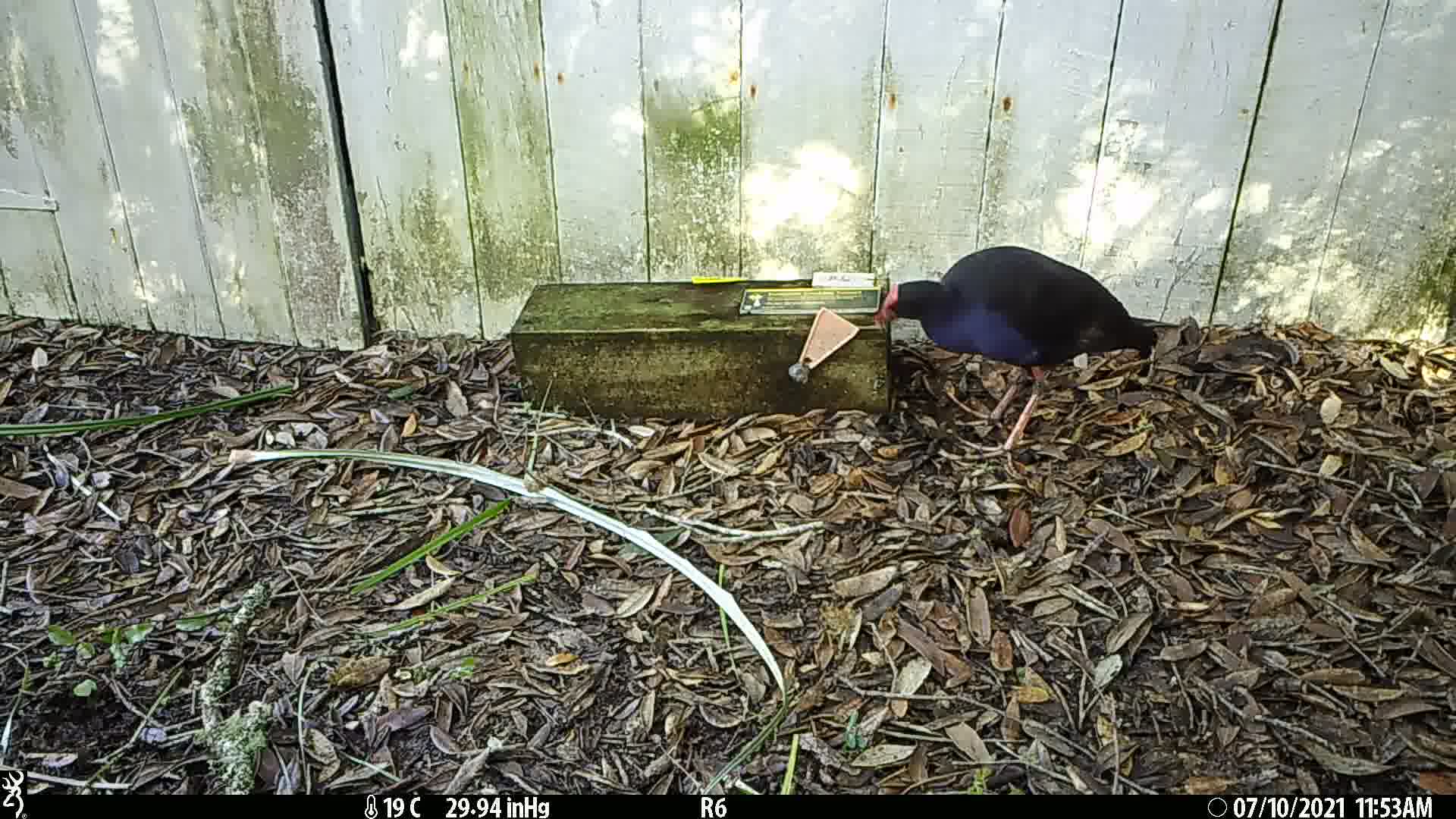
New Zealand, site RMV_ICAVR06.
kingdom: Animalia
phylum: Chordata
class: Aves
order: Gruiformes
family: Rallidae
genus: Porphyrio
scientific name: Porphyrio melanotus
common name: australasian swamphen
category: pukeko